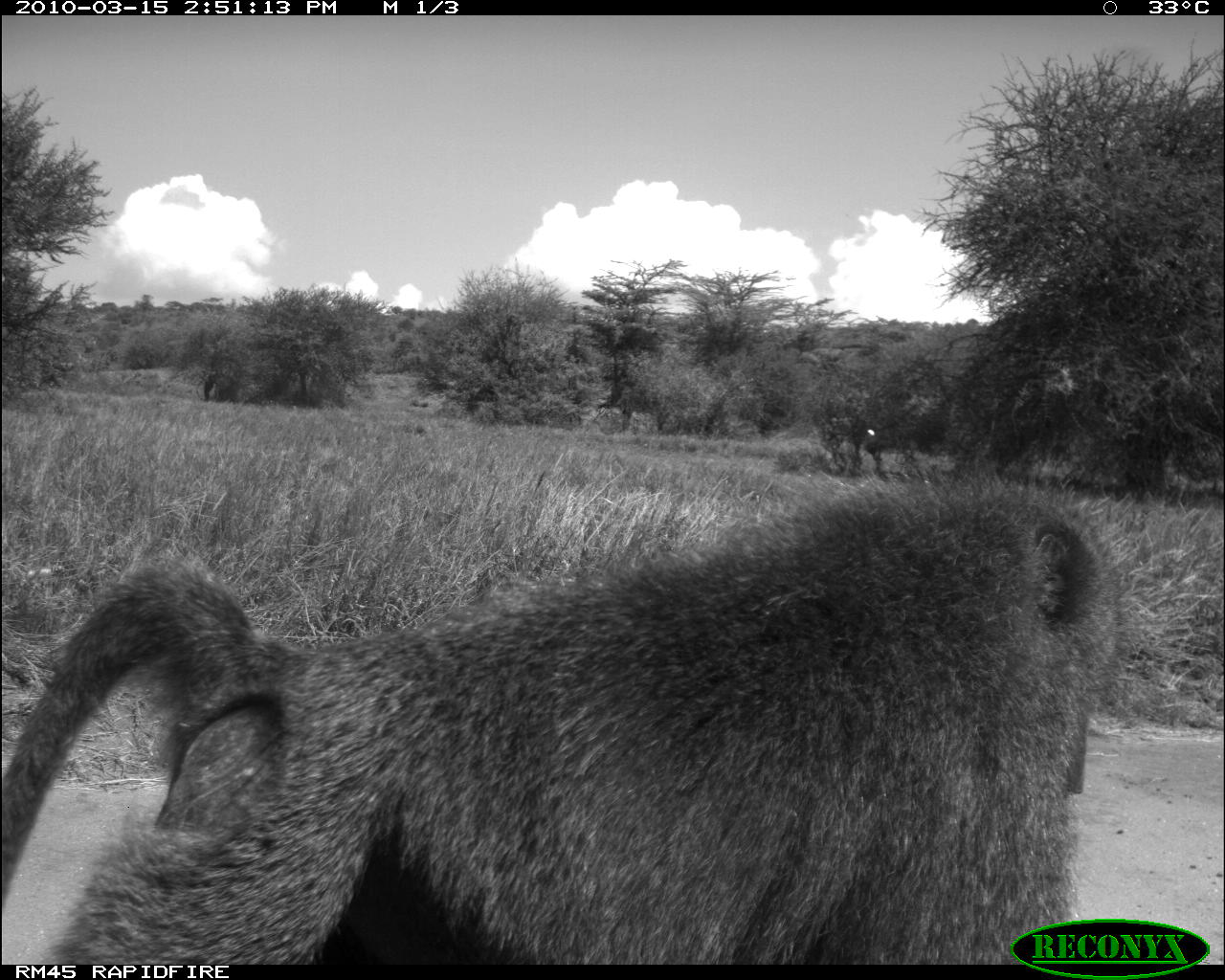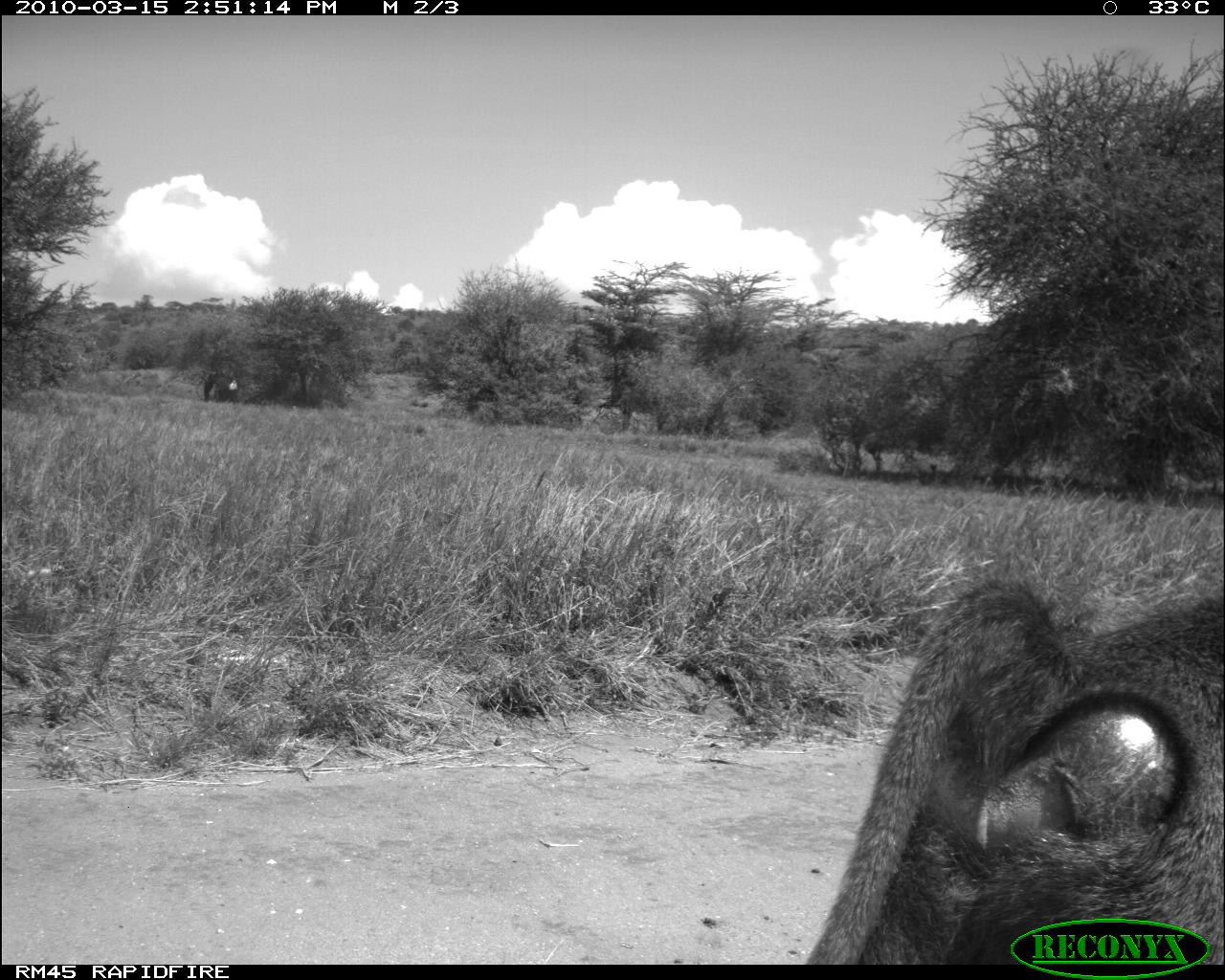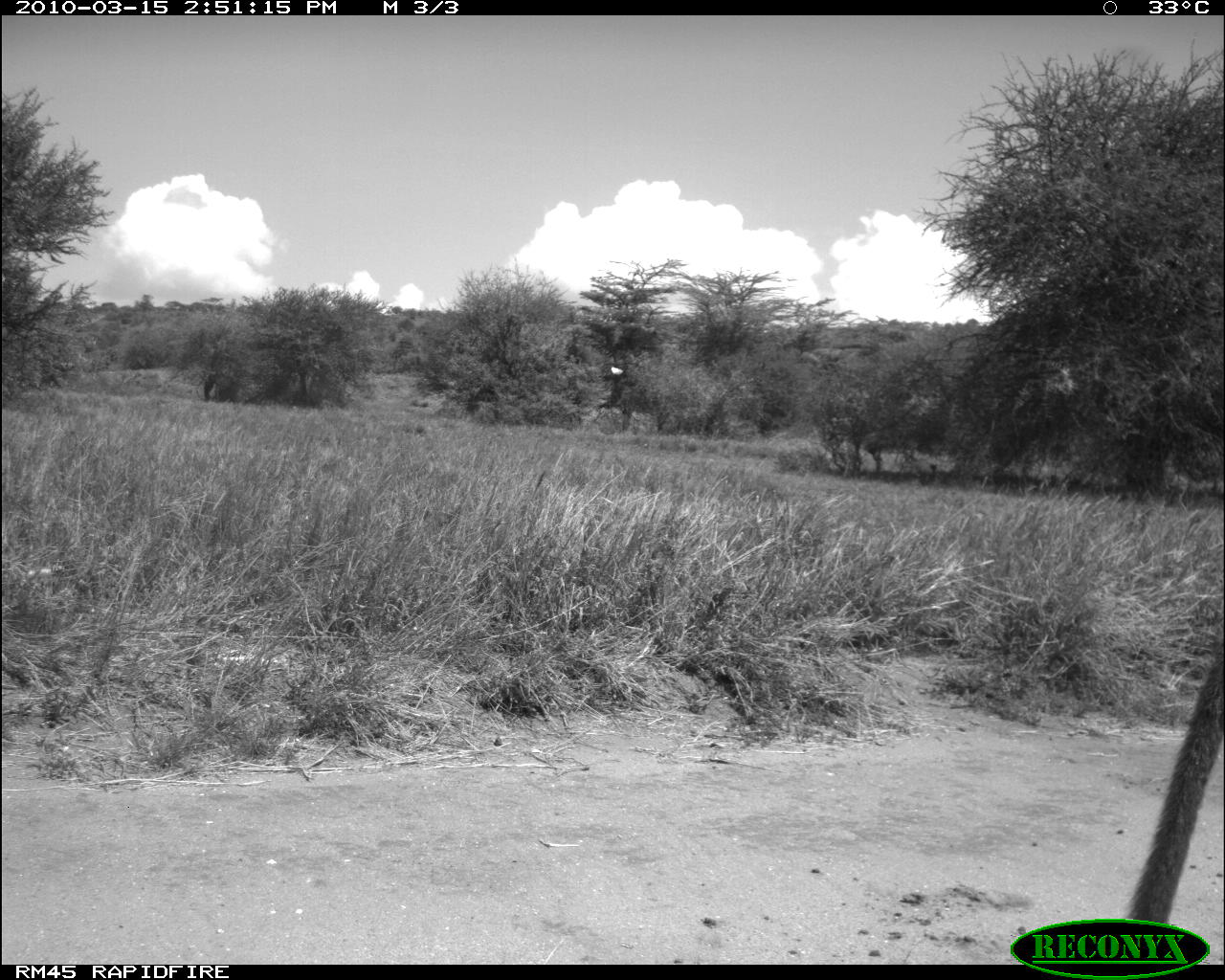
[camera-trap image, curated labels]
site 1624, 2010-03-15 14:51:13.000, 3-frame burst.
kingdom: Animalia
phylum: Chordata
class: Mammalia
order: Primates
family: Cercopithecidae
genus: Papio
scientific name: Papio anubis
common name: olive baboon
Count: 1.